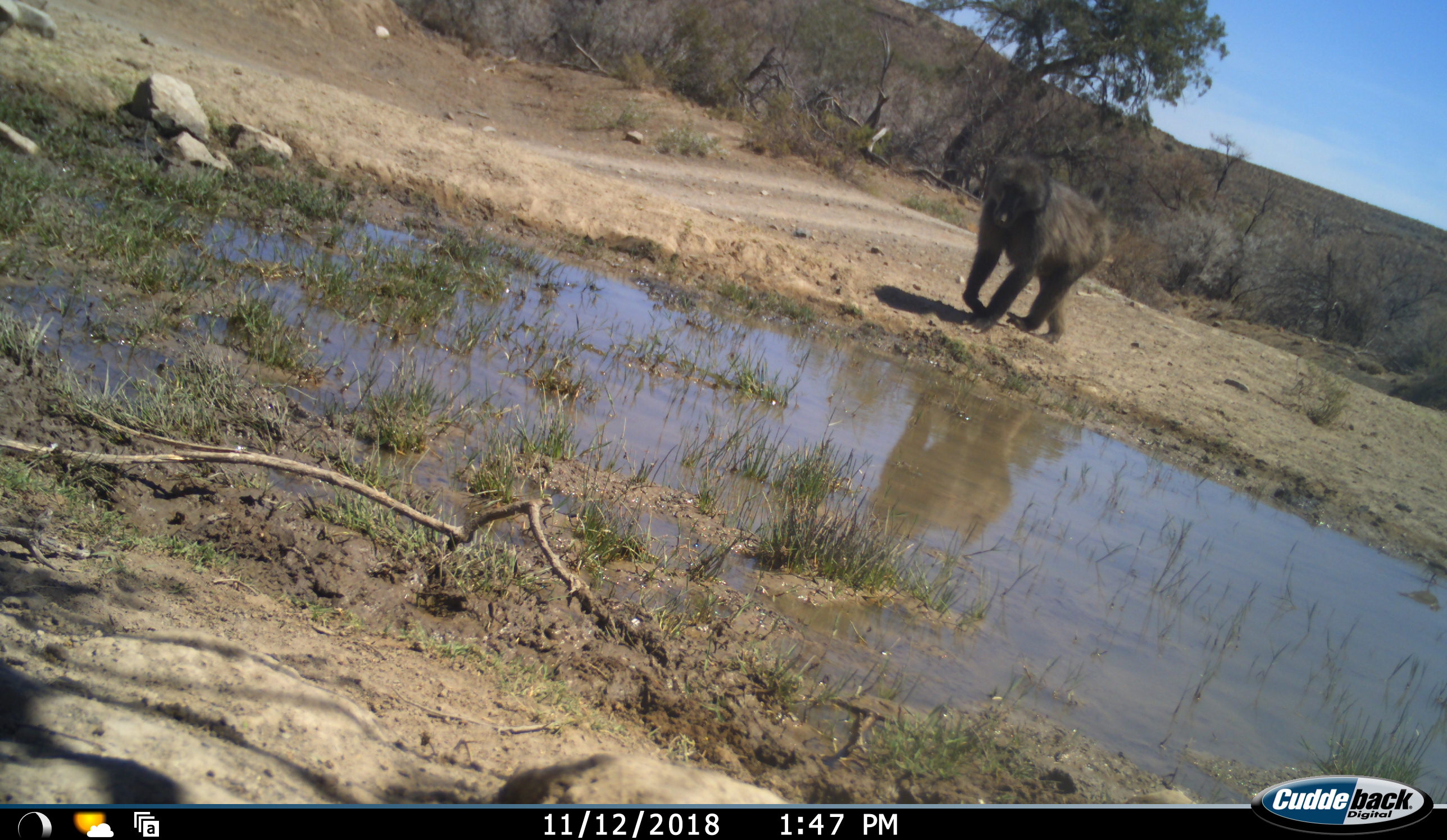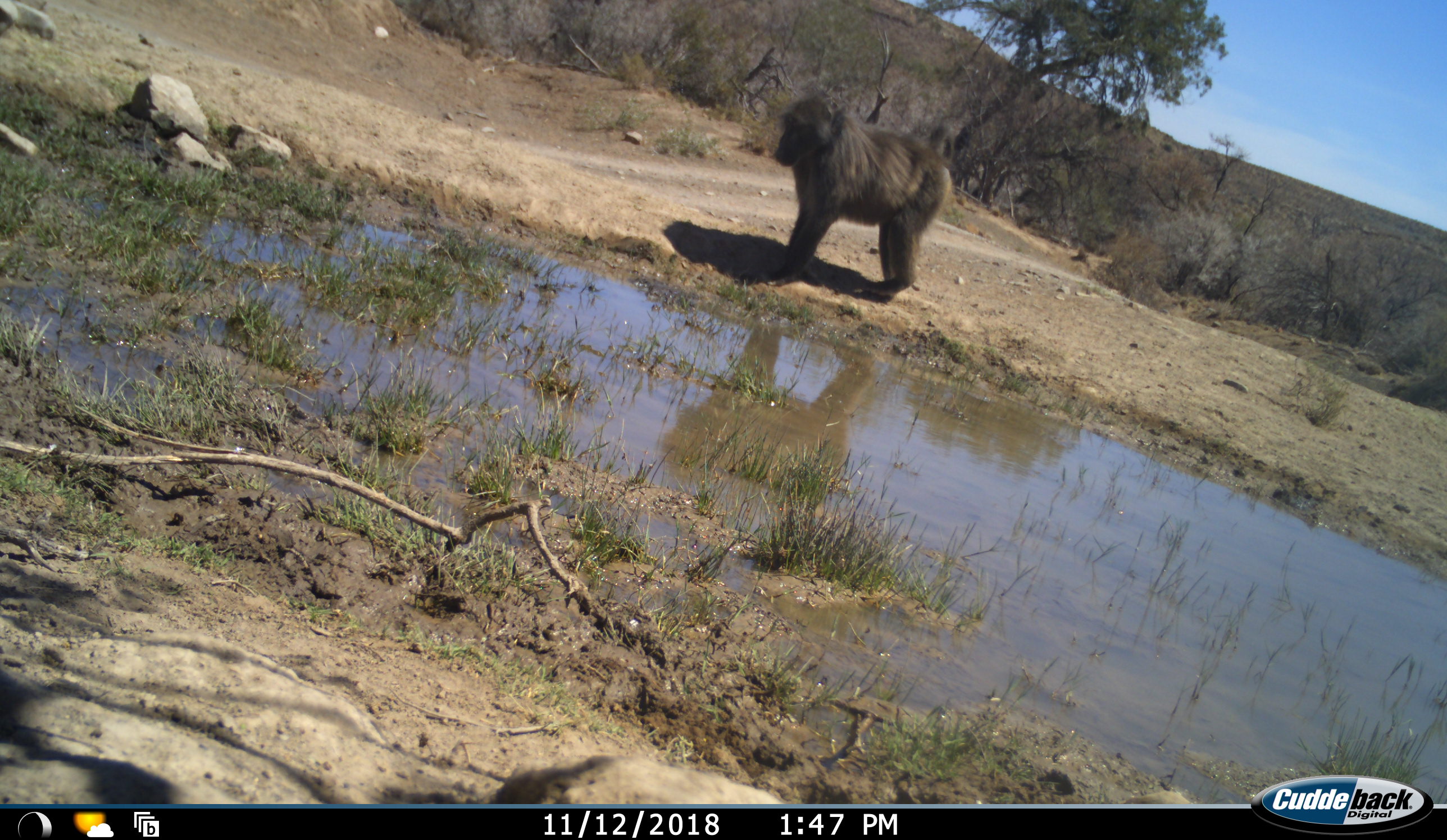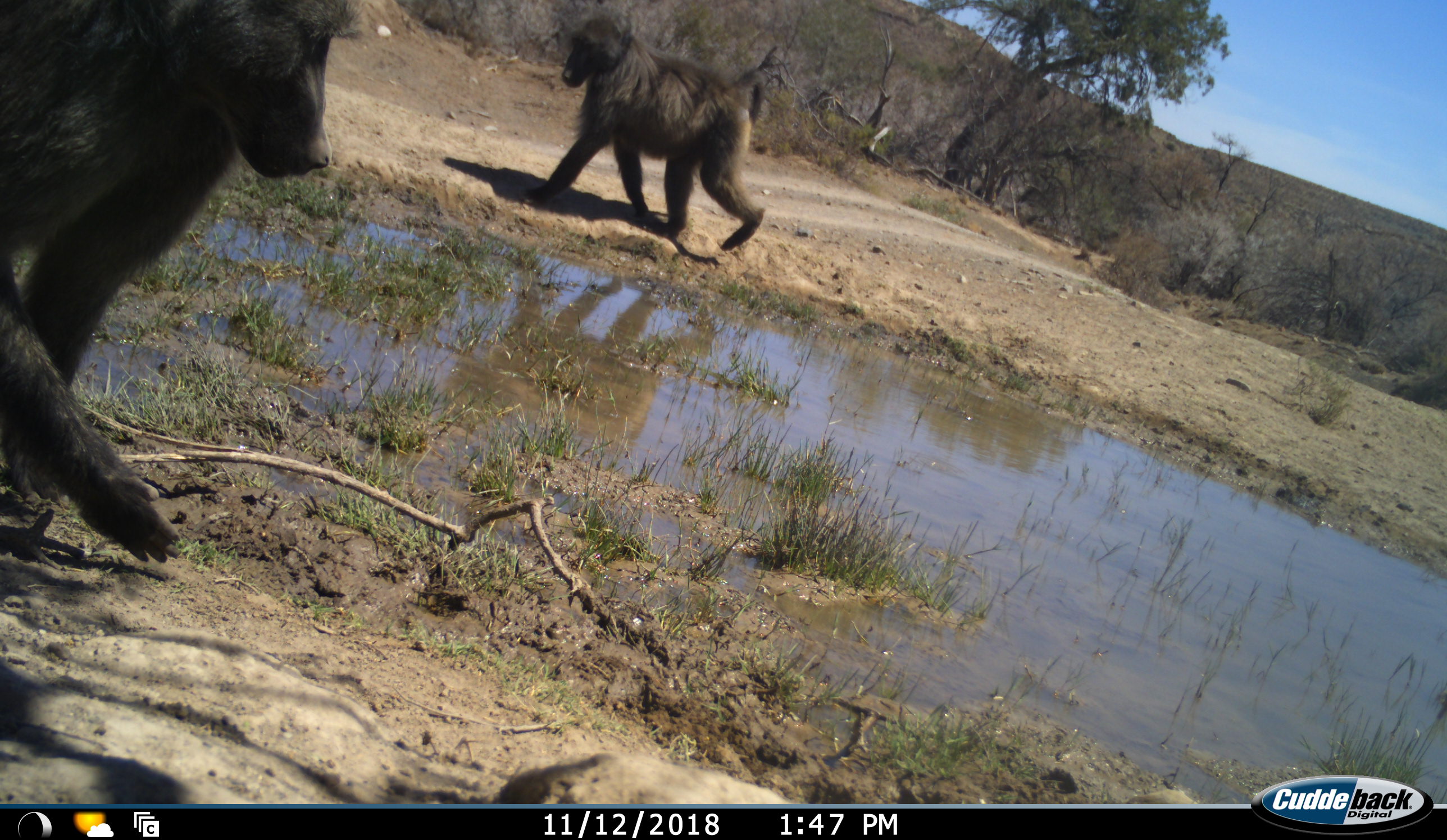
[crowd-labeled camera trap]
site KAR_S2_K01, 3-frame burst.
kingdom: Animalia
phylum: Chordata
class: Mammalia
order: Primates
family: Cercopithecidae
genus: Papio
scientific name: Papio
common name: baboon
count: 2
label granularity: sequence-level